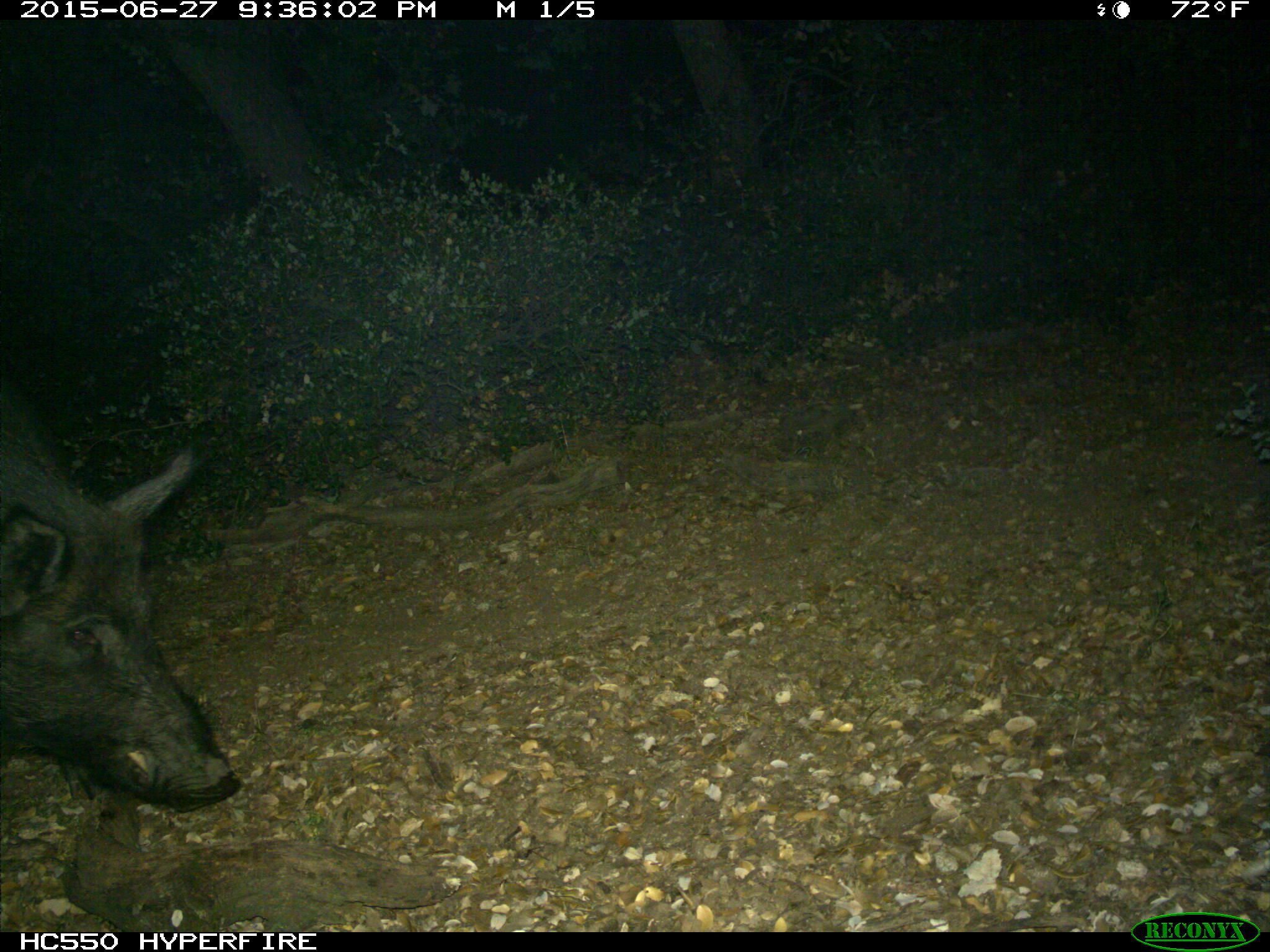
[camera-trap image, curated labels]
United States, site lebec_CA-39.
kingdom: Animalia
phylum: Chordata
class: Mammalia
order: Artiodactyla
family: Suidae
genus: Sus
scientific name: Sus scrofa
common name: wild boar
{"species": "Sus scrofa (wild boar)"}